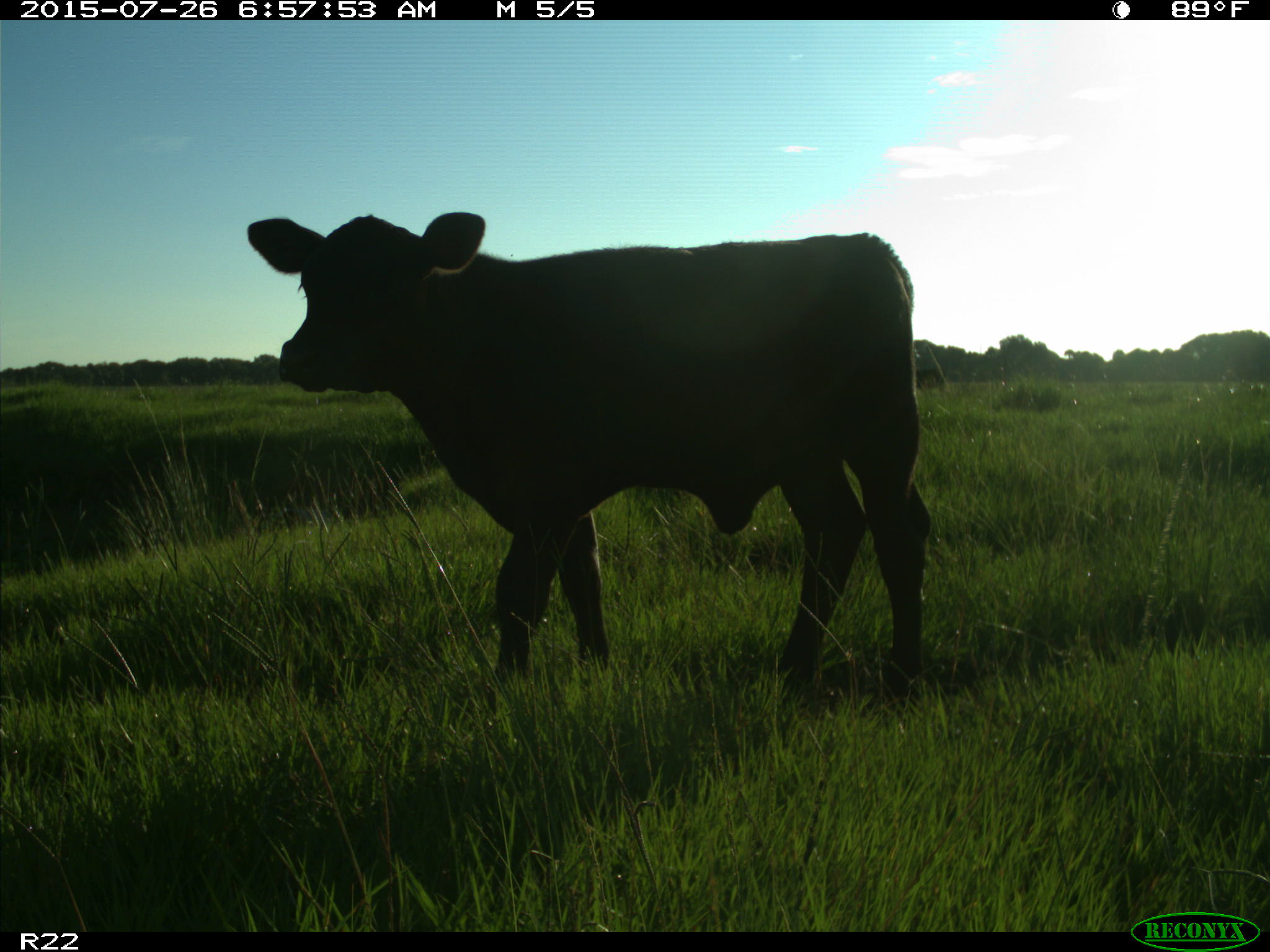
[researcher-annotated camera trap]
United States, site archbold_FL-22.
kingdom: Animalia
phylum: Chordata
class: Mammalia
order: Artiodactyla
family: Bovidae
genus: Bos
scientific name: Bos taurus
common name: domestic cow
Bos taurus (domestic cow).